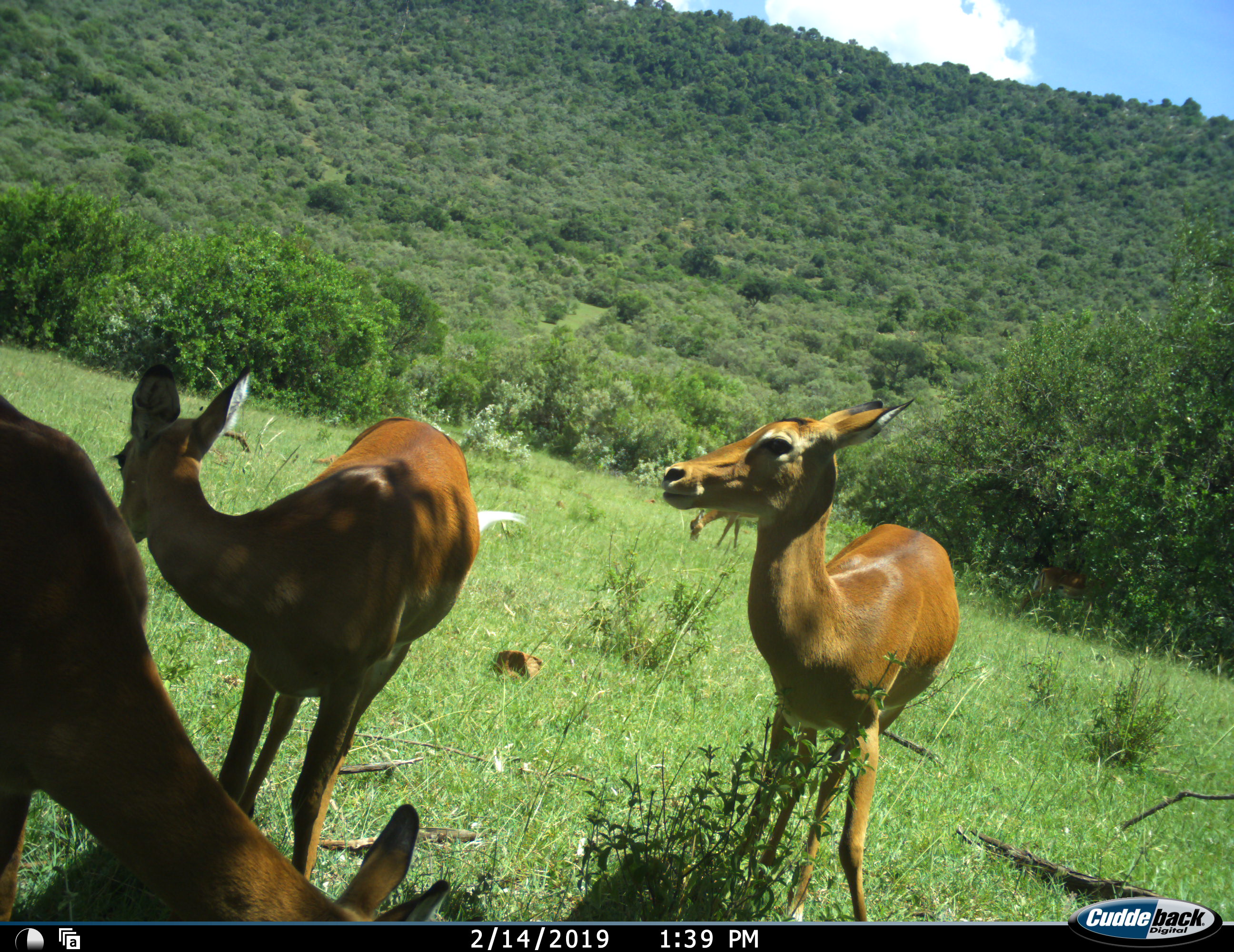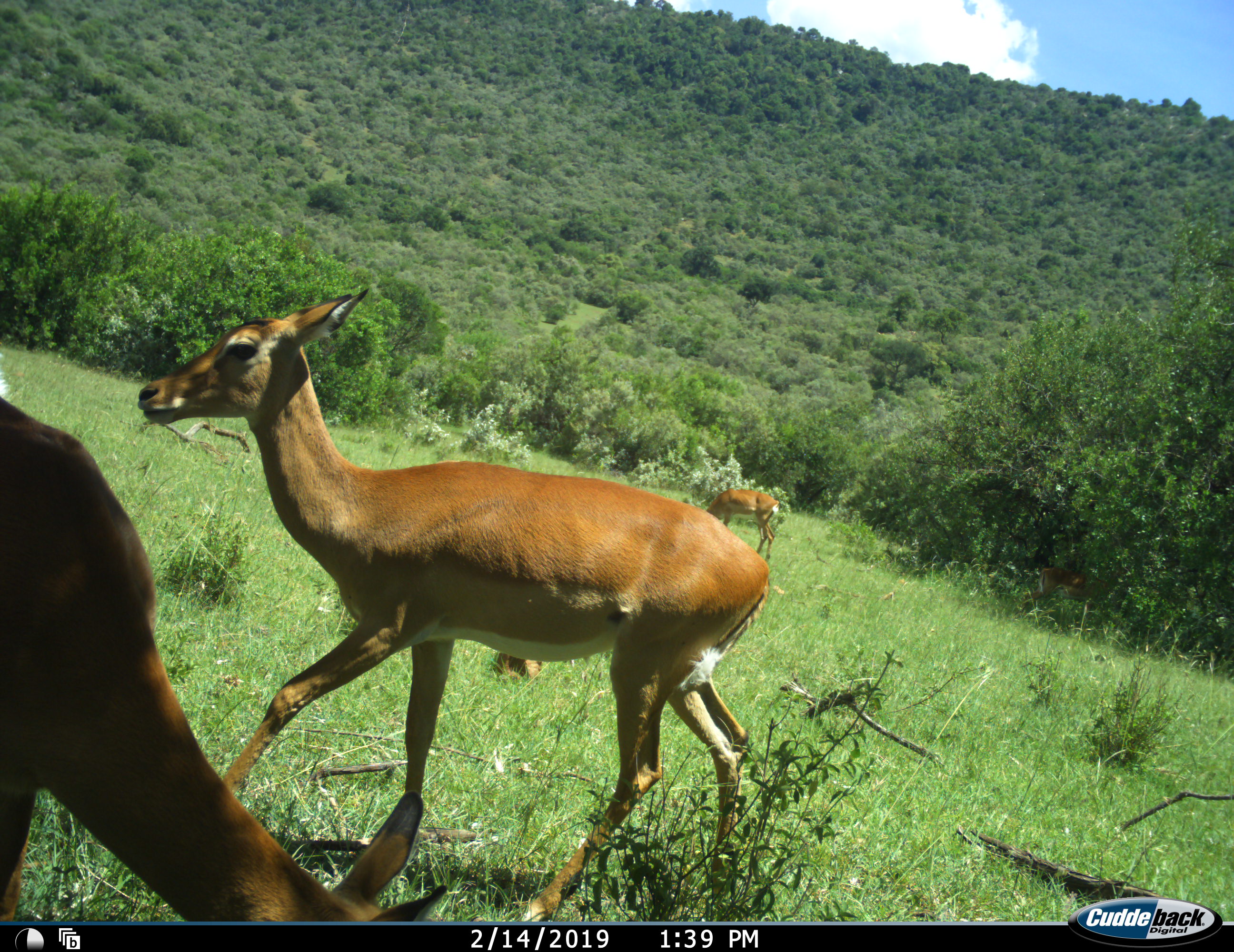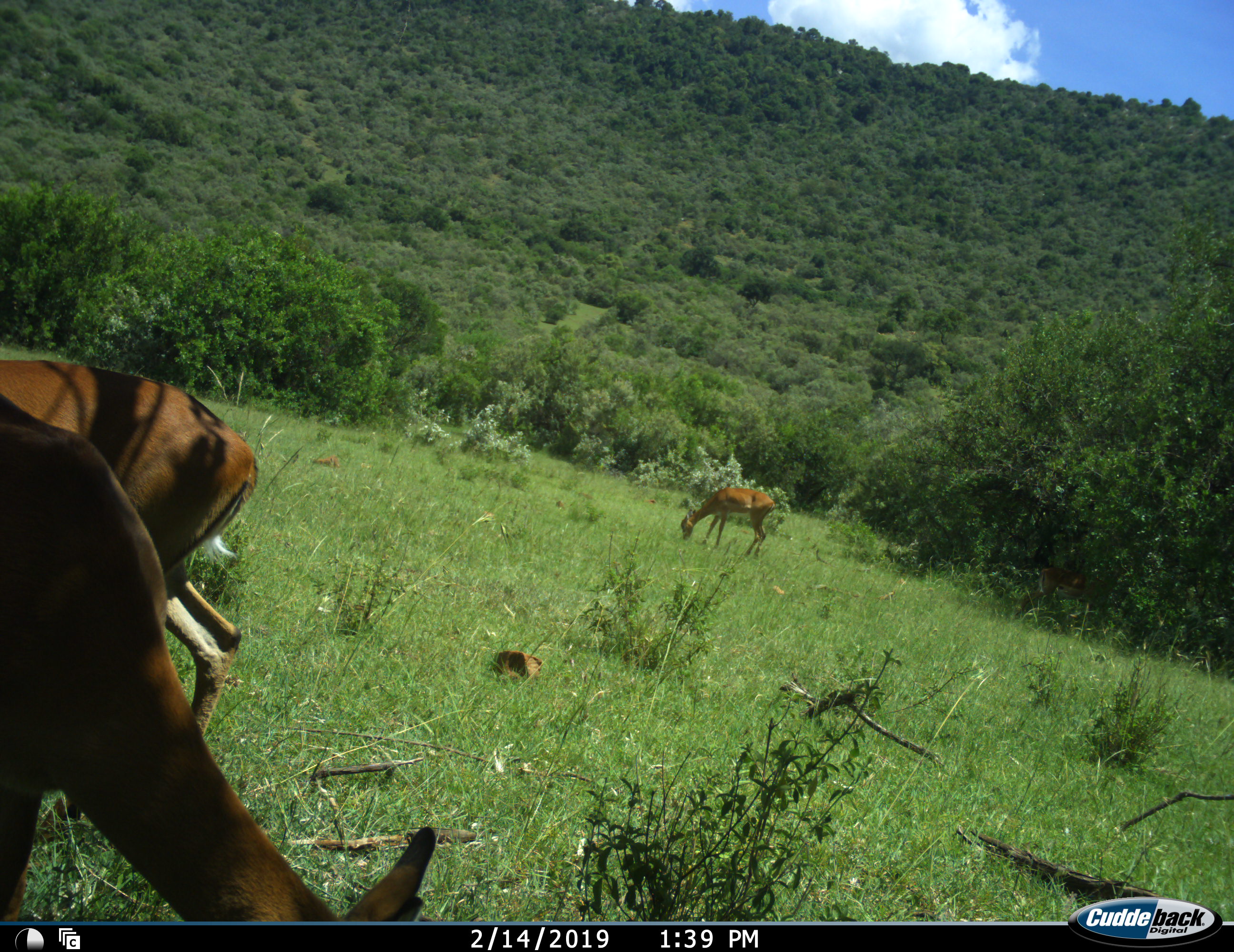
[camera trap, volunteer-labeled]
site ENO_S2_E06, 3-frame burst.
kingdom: Animalia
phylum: Chordata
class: Mammalia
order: Artiodactyla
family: Bovidae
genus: Aepyceros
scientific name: Aepyceros melampus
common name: impala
Impala (Aepyceros melampus), count 4. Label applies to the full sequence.